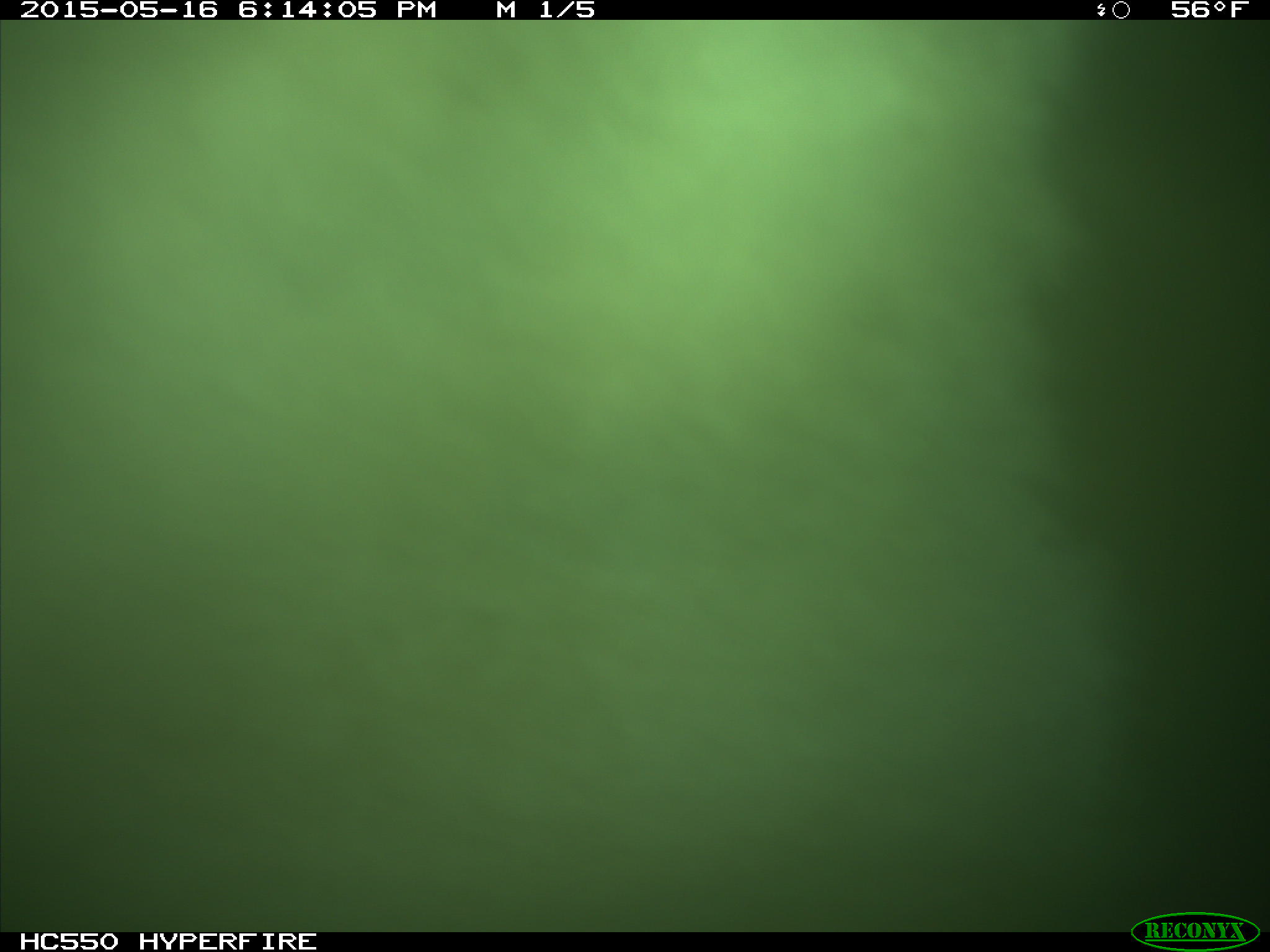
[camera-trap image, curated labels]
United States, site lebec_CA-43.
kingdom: Animalia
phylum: Chordata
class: Mammalia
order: Artiodactyla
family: Bovidae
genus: Bos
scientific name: Bos taurus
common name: domestic cow